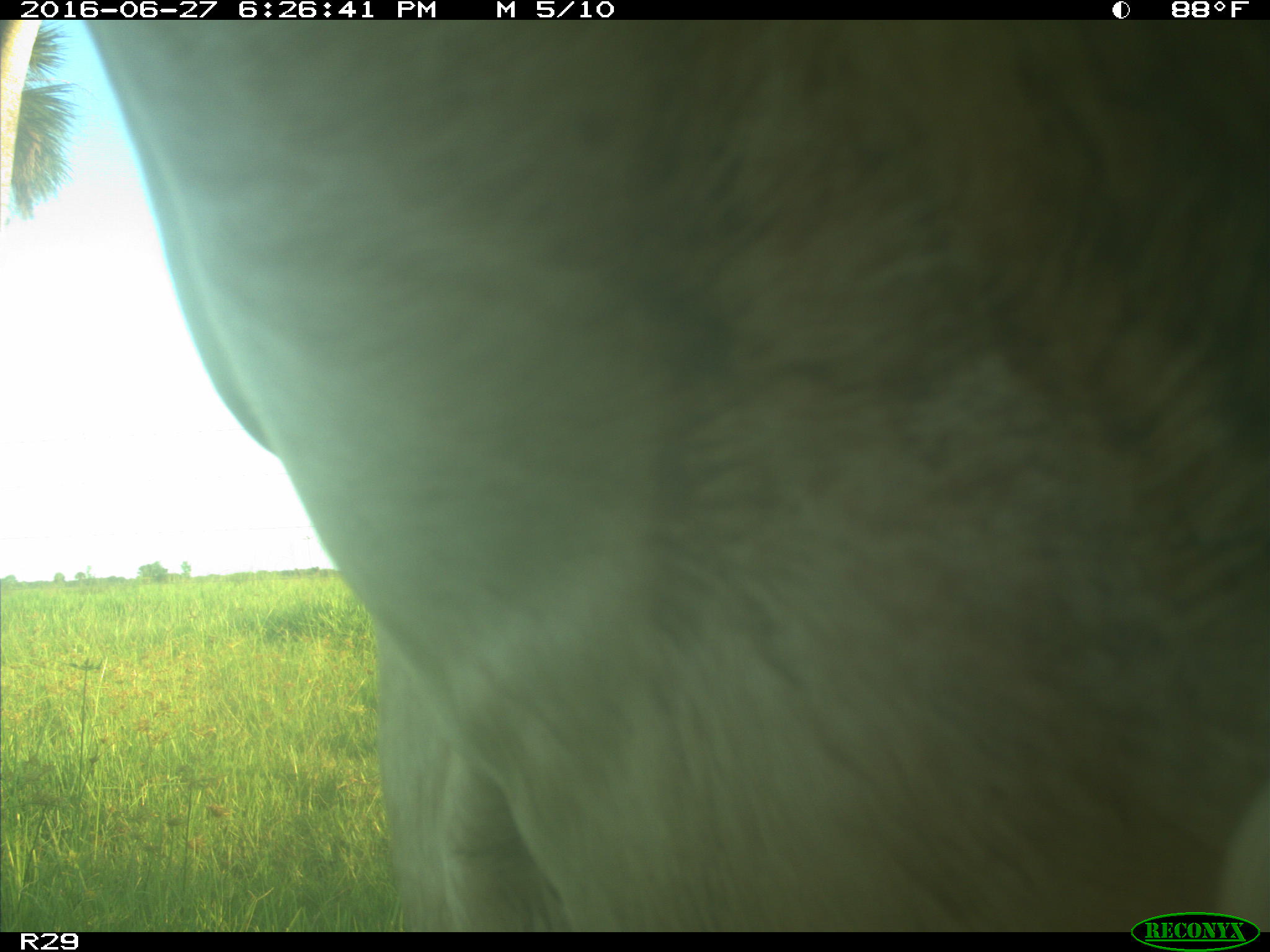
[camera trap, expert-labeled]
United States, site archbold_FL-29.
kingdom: Animalia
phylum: Chordata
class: Mammalia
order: Artiodactyla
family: Bovidae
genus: Bos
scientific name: Bos taurus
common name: domestic cow